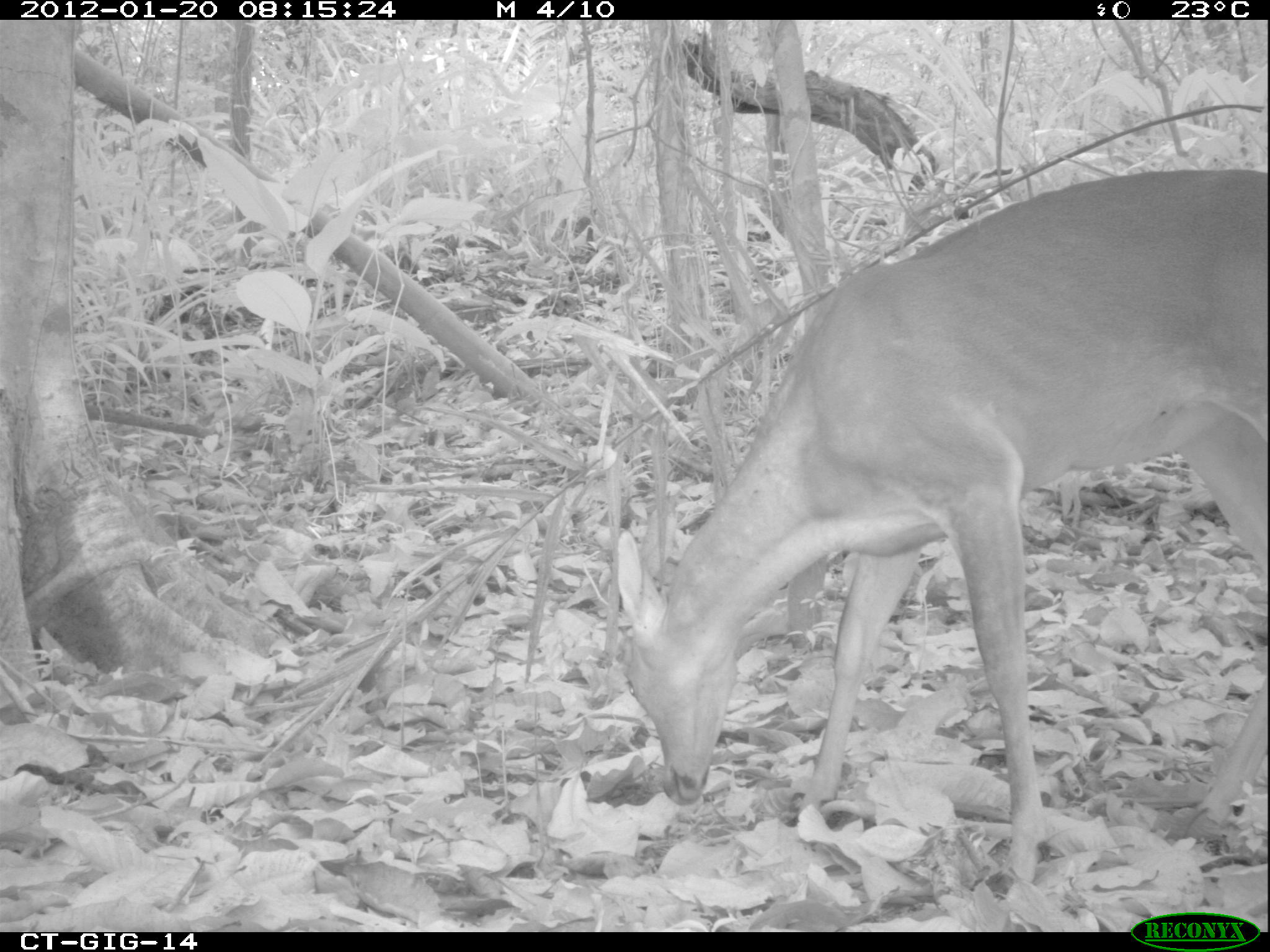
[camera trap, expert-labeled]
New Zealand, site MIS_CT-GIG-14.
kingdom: Animalia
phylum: Chordata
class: Mammalia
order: Artiodactyla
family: Cervidae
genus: Odocoileus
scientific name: Odocoileus virginianus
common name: white-tailed deer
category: white tailed deer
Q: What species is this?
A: White tailed deer (white-tailed deer) (Odocoileus virginianus).